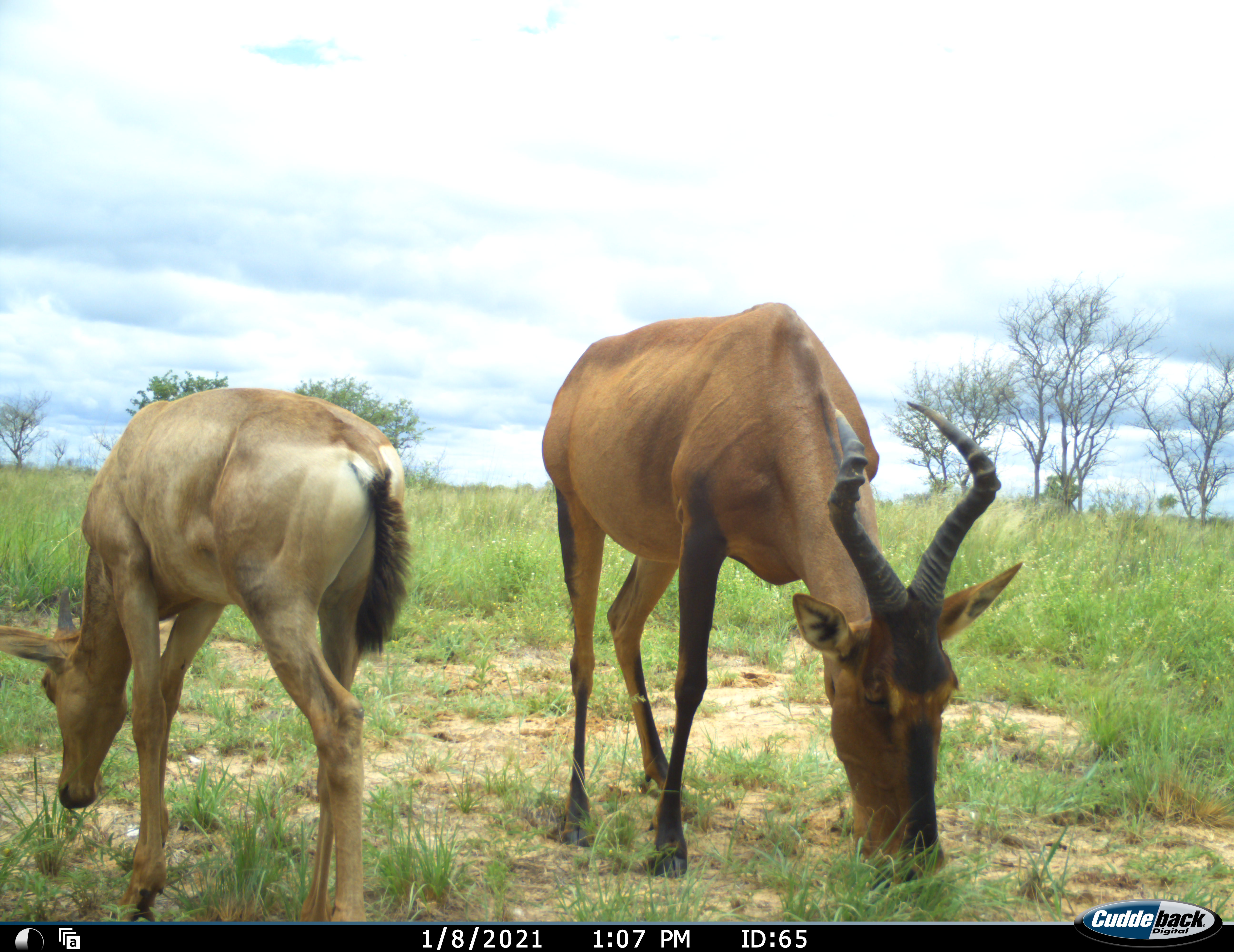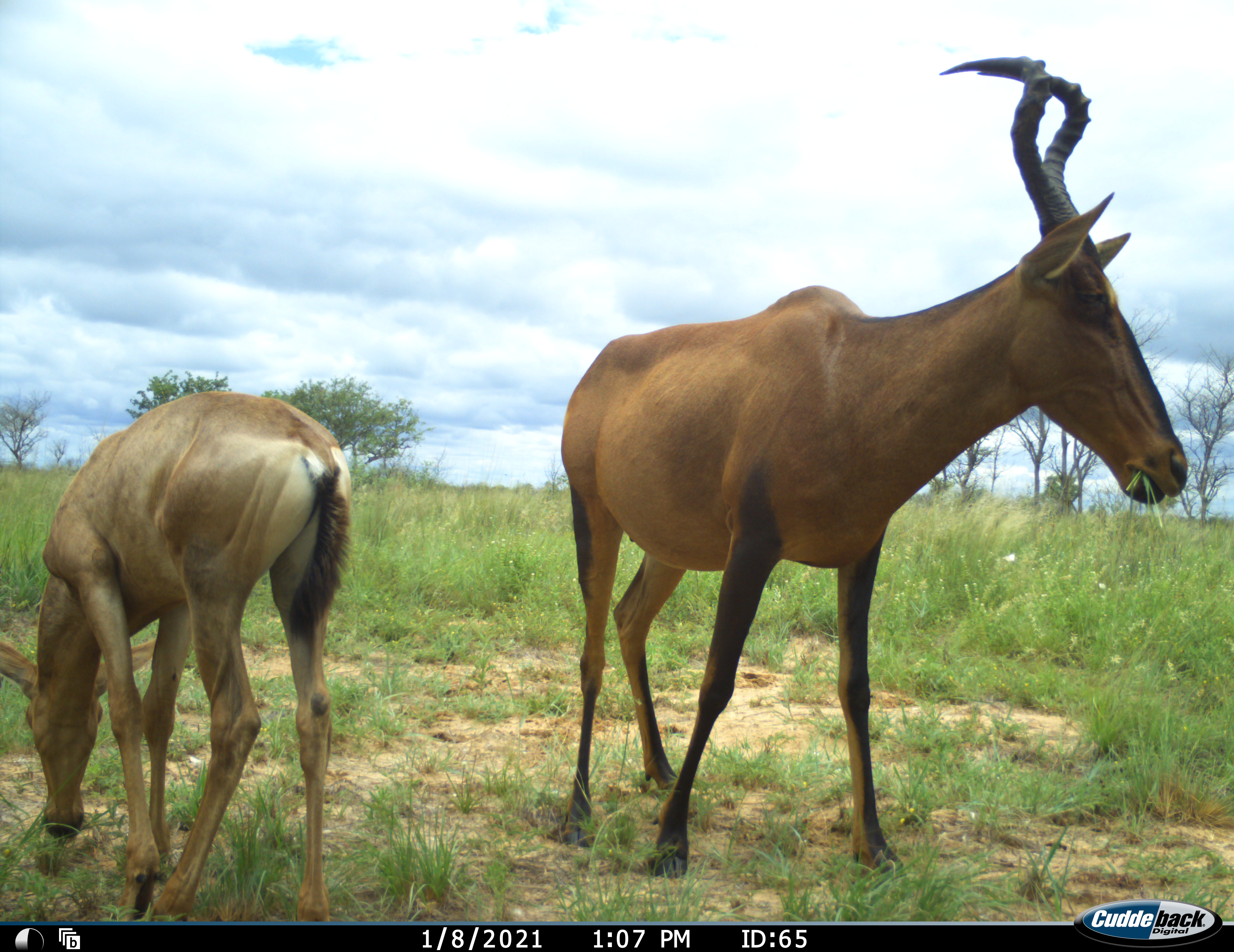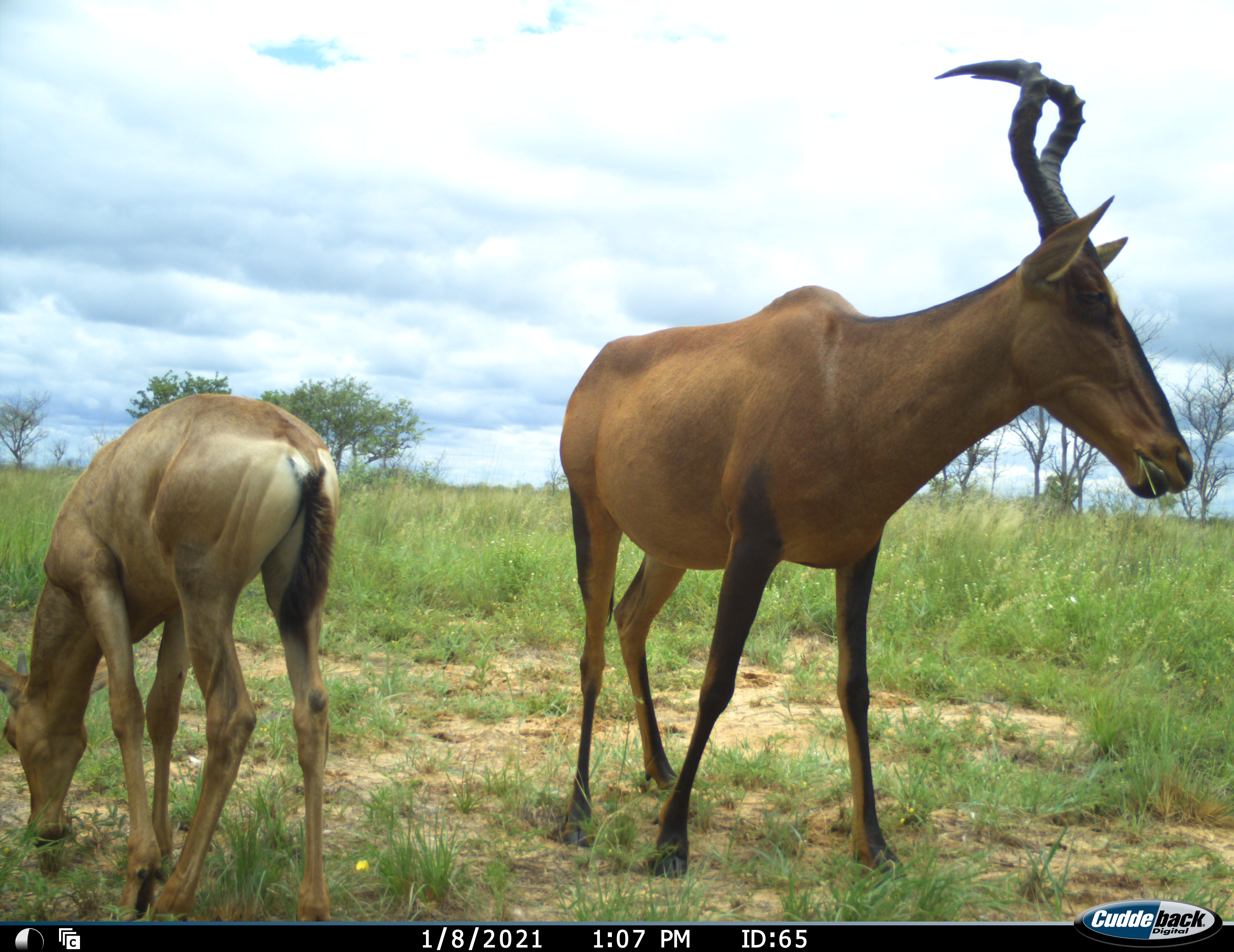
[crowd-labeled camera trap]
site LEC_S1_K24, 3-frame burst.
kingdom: Animalia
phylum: Chordata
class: Mammalia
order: Artiodactyla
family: Bovidae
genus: Alcelaphus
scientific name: Alcelaphus buselaphus caama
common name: red hartebeest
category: hartebeestred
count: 2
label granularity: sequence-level